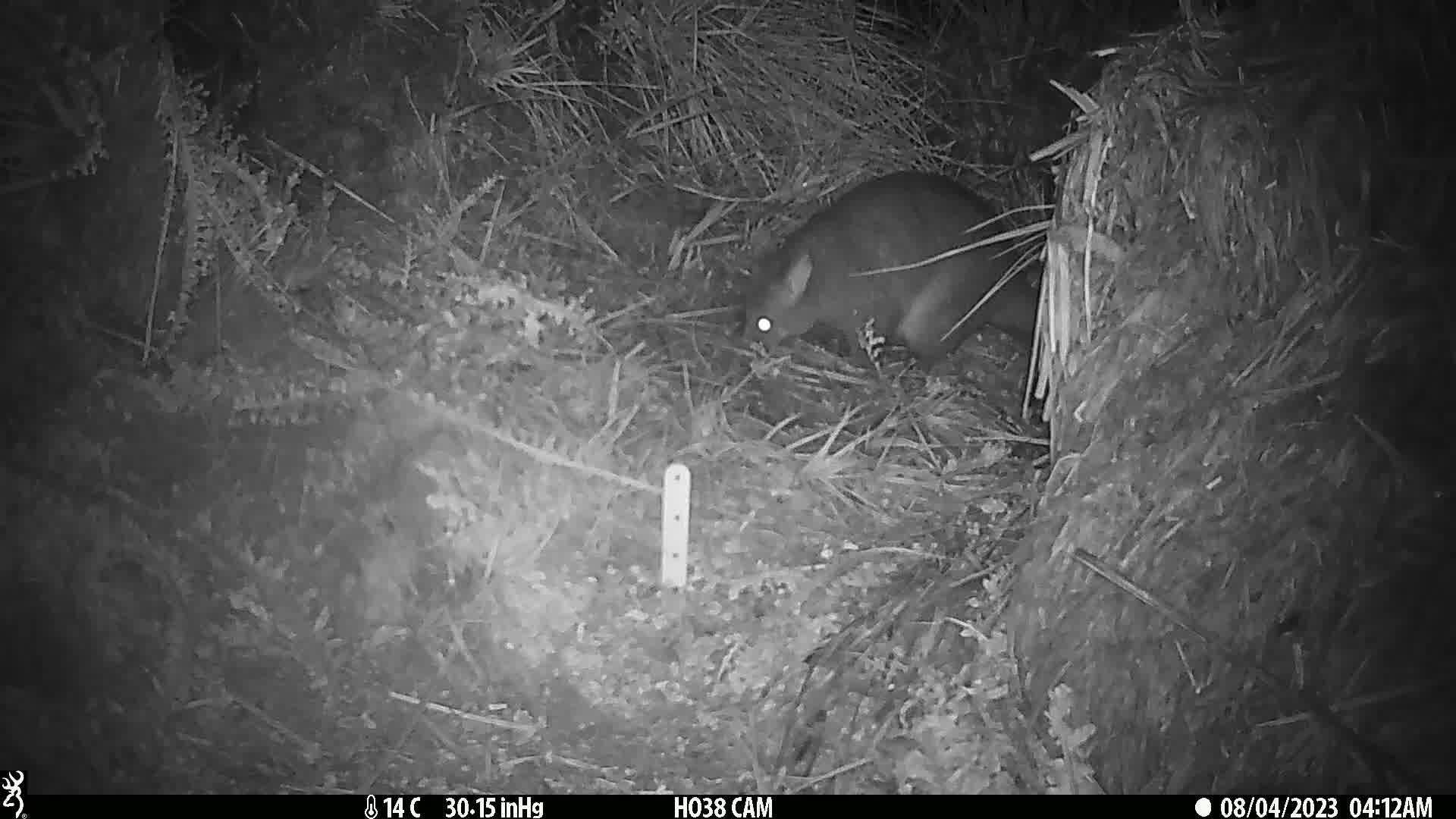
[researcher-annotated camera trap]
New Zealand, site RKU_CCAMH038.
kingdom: Animalia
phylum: Chordata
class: Mammalia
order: Diprotodontia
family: Phalangeridae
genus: Trichosurus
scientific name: Trichosurus vulpecula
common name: common brushtail possum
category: possum